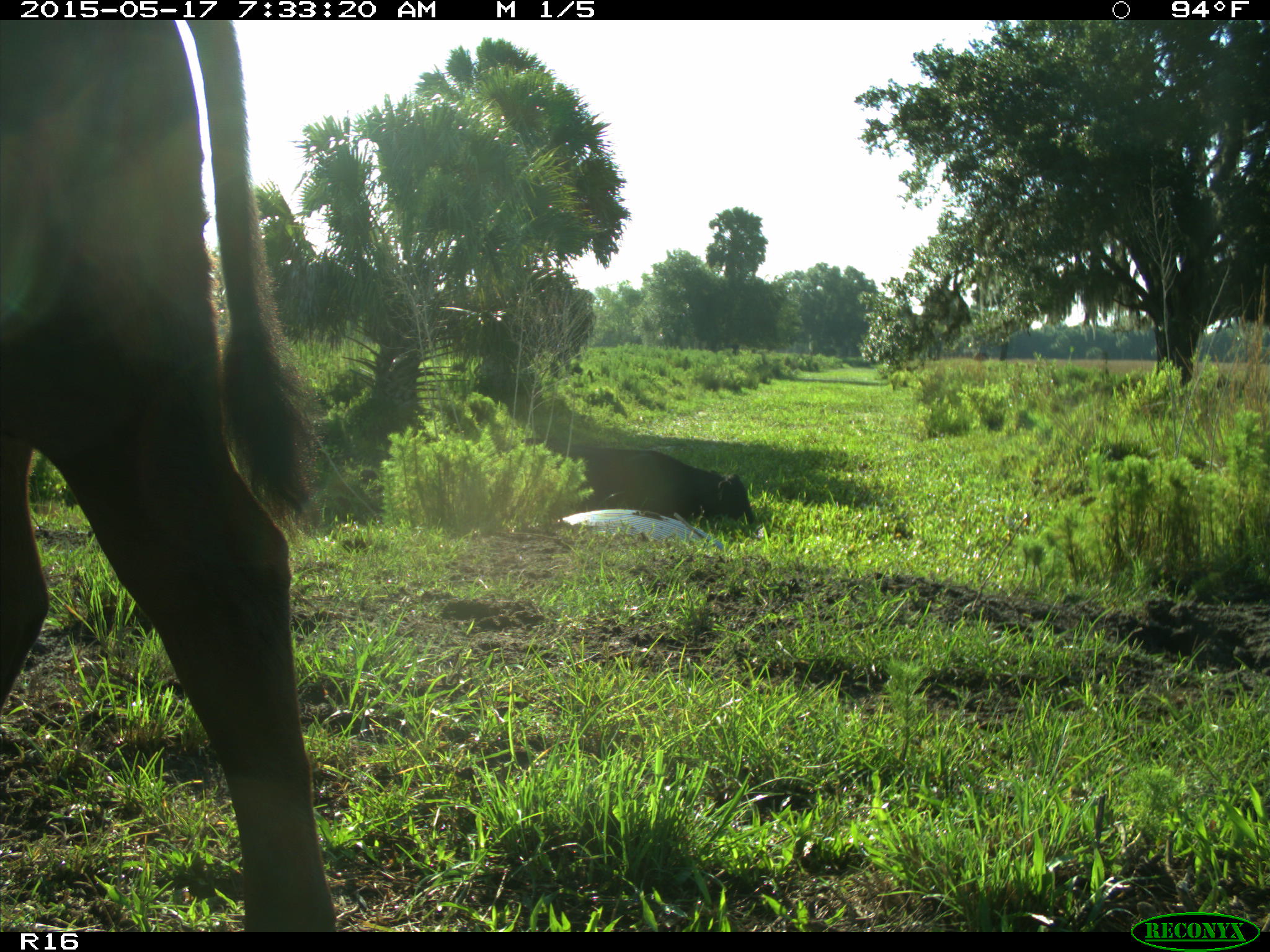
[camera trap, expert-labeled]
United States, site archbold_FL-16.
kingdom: Animalia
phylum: Chordata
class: Mammalia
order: Artiodactyla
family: Bovidae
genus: Bos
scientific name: Bos taurus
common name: domestic cow